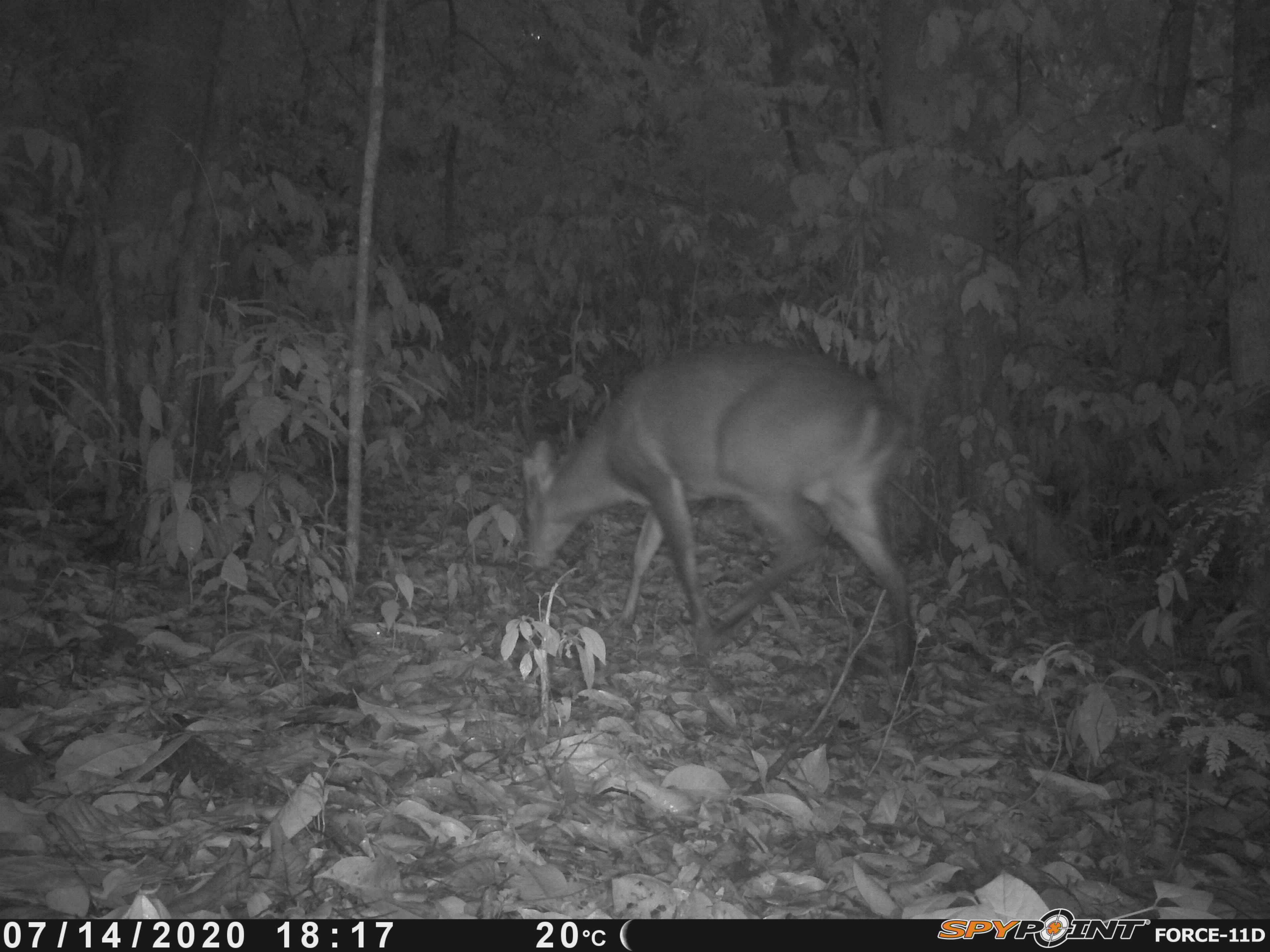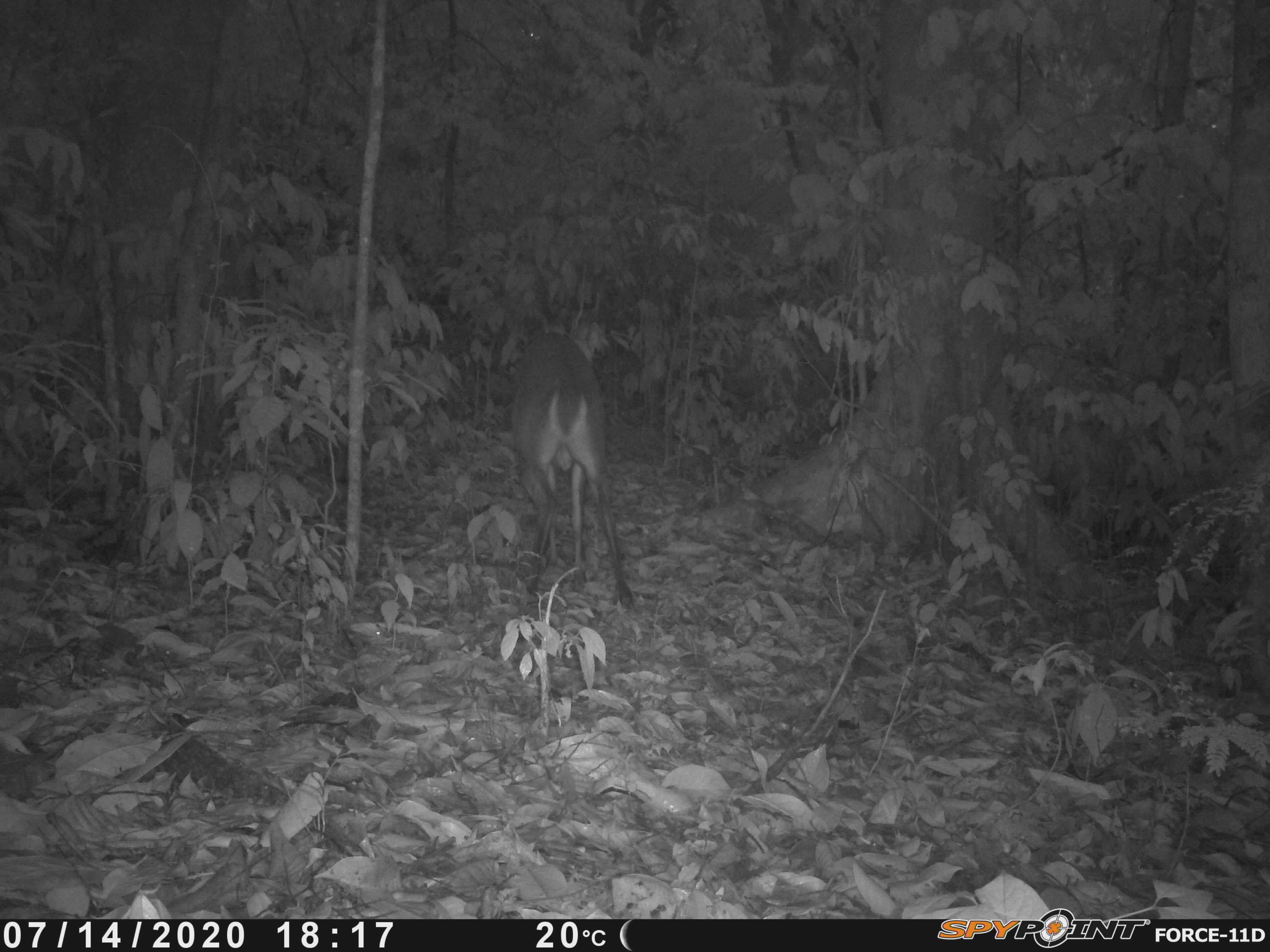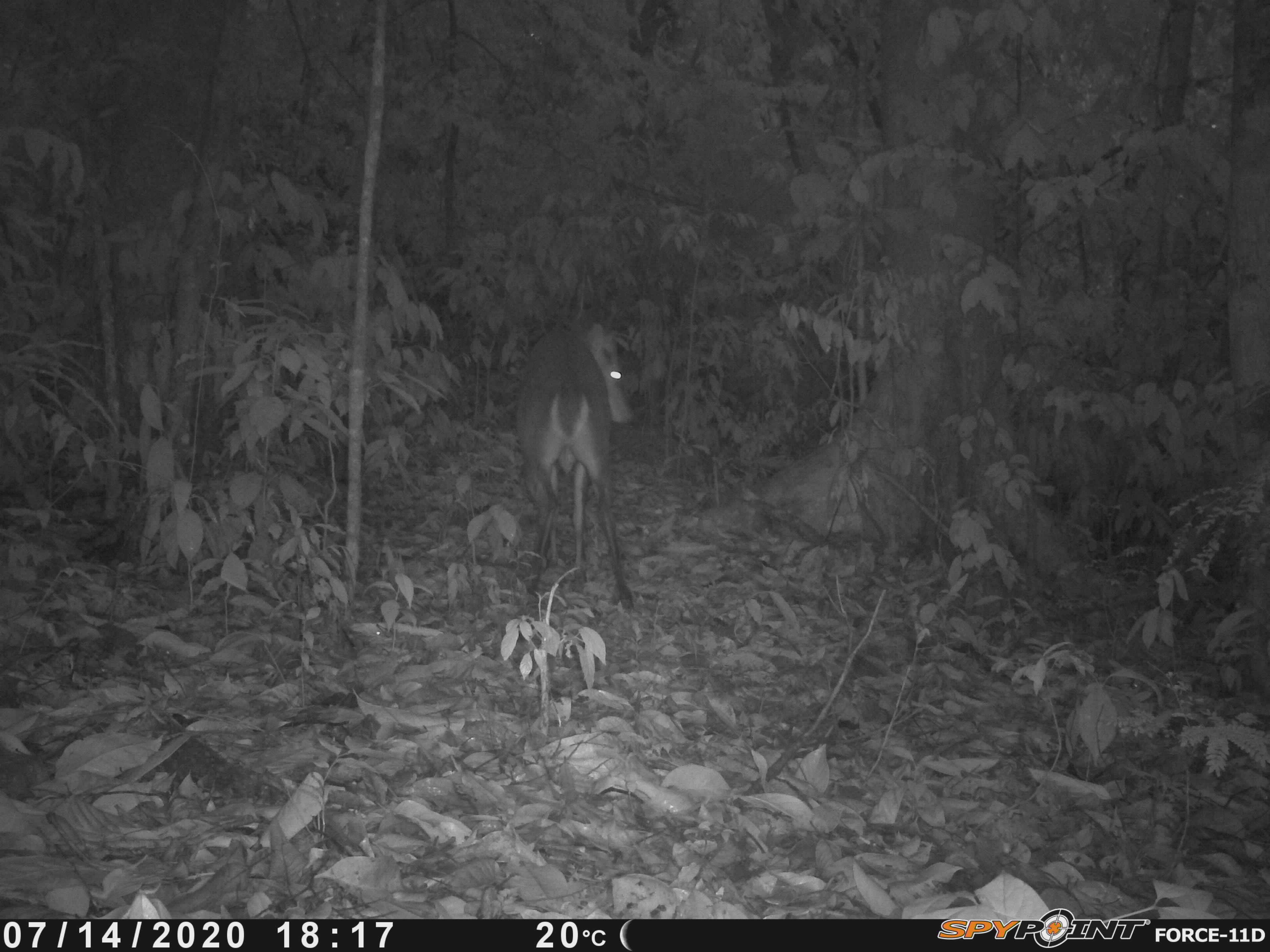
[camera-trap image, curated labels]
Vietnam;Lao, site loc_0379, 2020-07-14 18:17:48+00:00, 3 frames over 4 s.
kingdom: Animalia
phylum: Chordata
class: Mammalia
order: Artiodactyla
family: Cervidae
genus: Muntiacus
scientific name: Muntiacus vuquangensis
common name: large-antlered muntjac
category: large antlered muntjac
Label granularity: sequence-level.